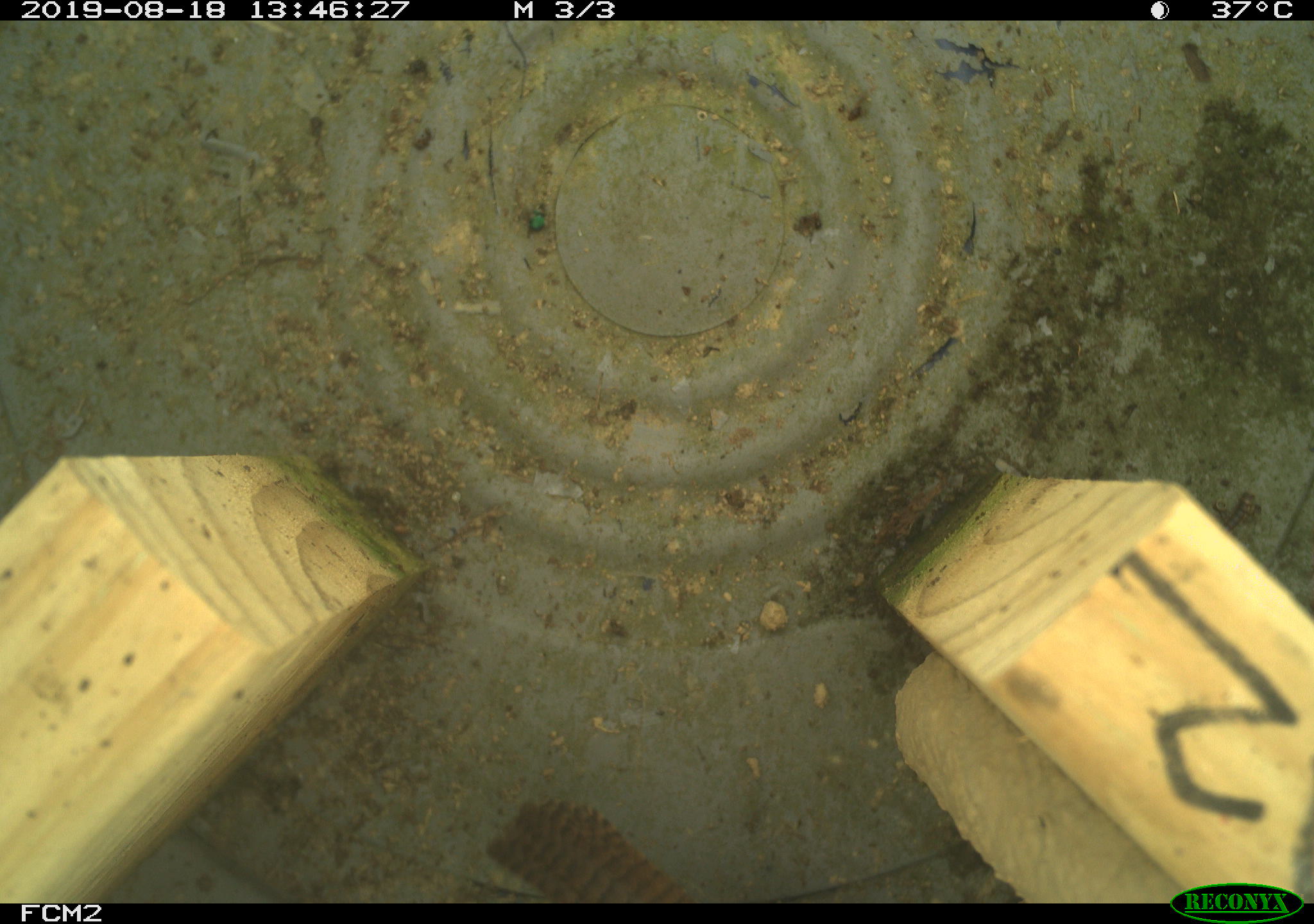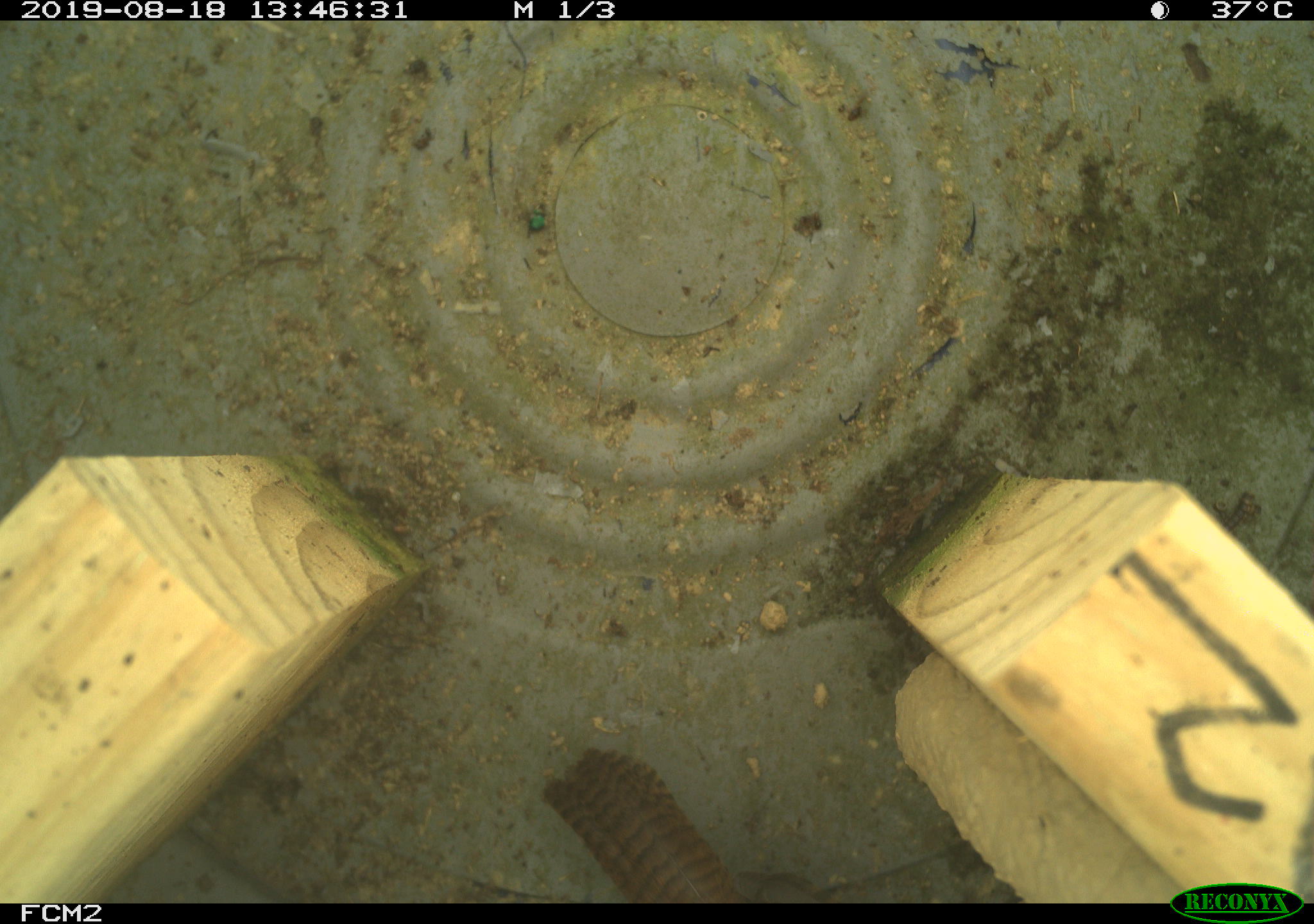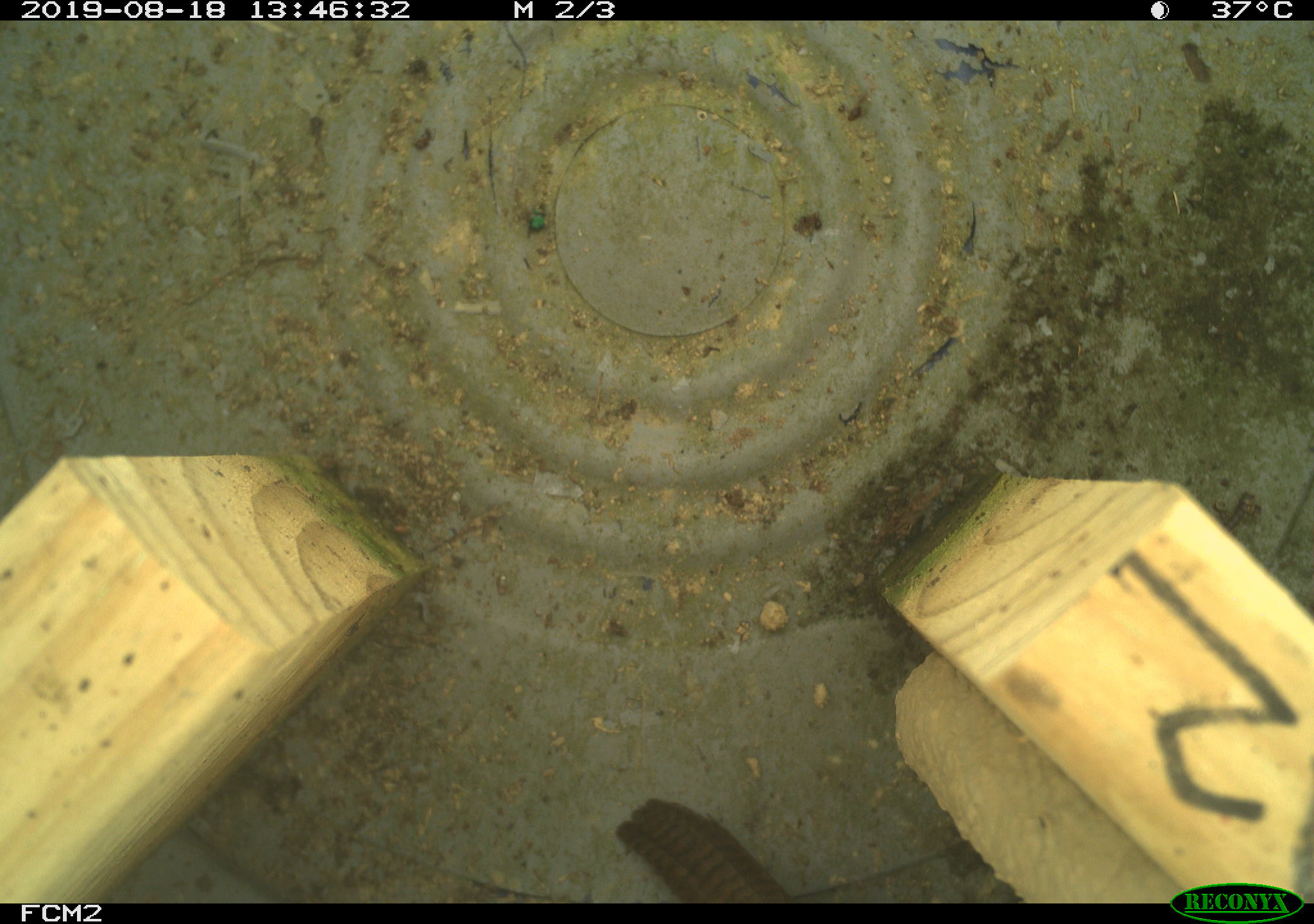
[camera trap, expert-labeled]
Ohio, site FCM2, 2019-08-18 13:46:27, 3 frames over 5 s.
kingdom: Animalia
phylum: Chordata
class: Aves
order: Passeriformes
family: Troglodytidae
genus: Troglodytes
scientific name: Troglodytes aedon aedon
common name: northern house wren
Northern house wren (Troglodytes aedon aedon).